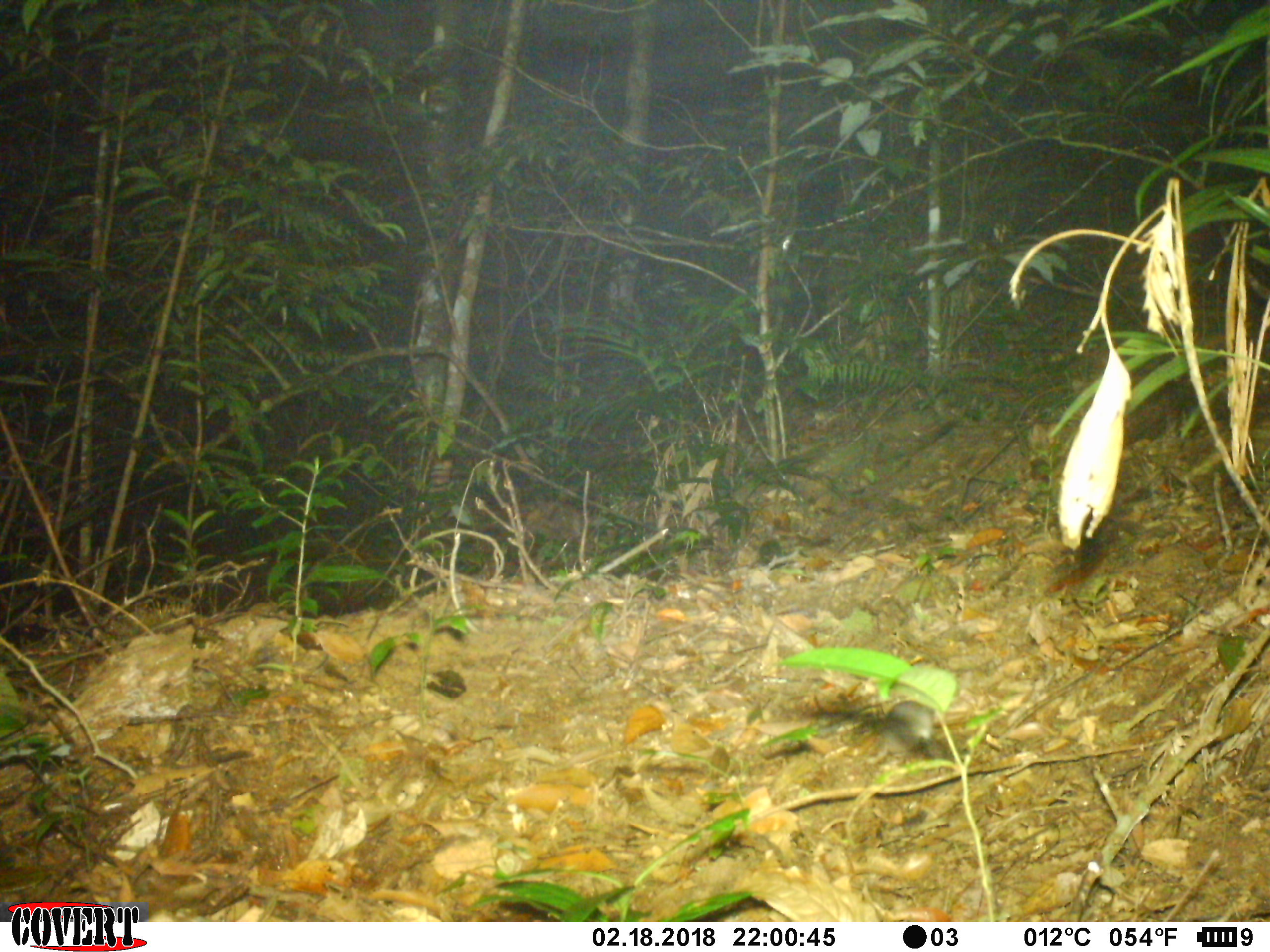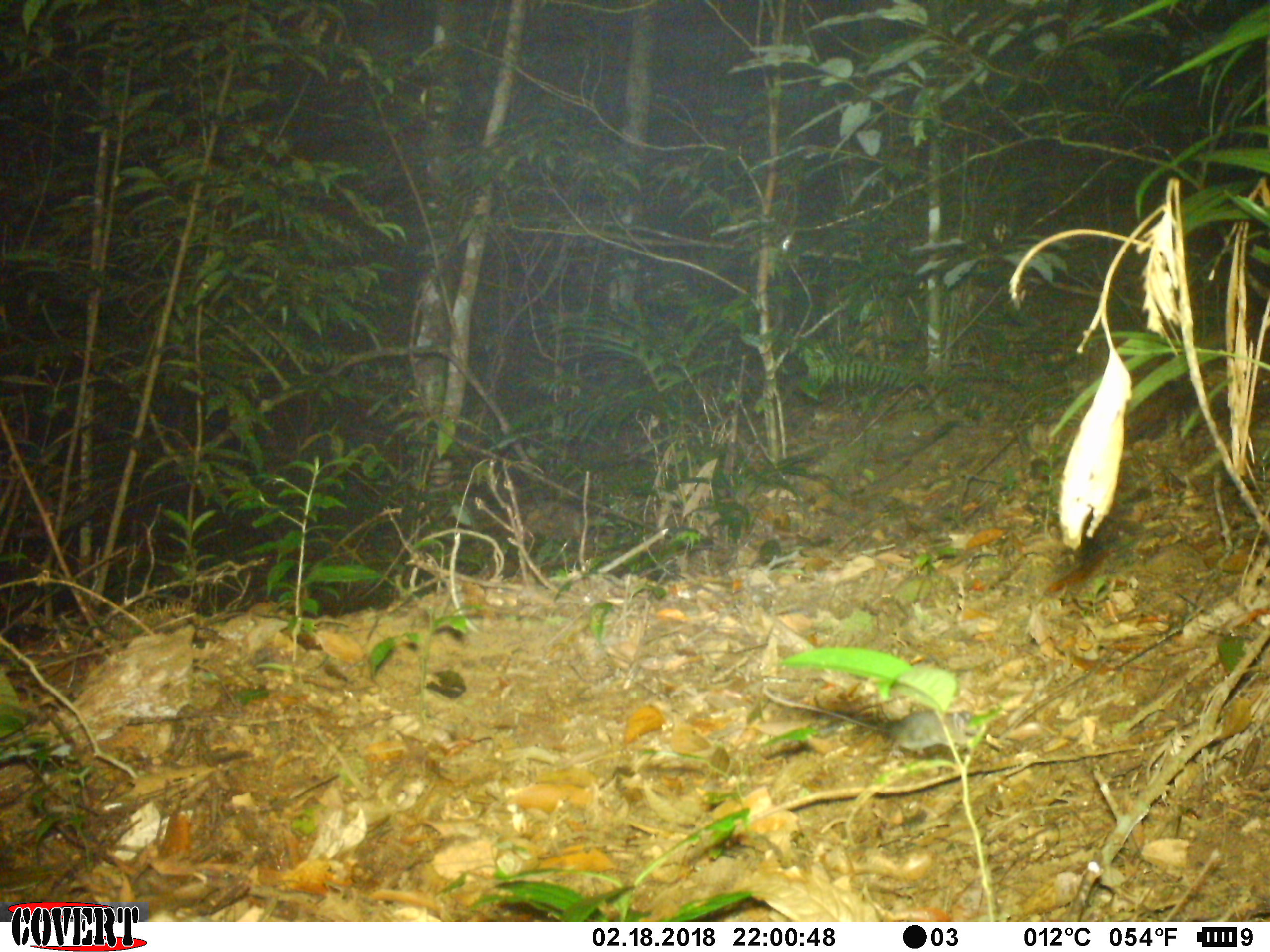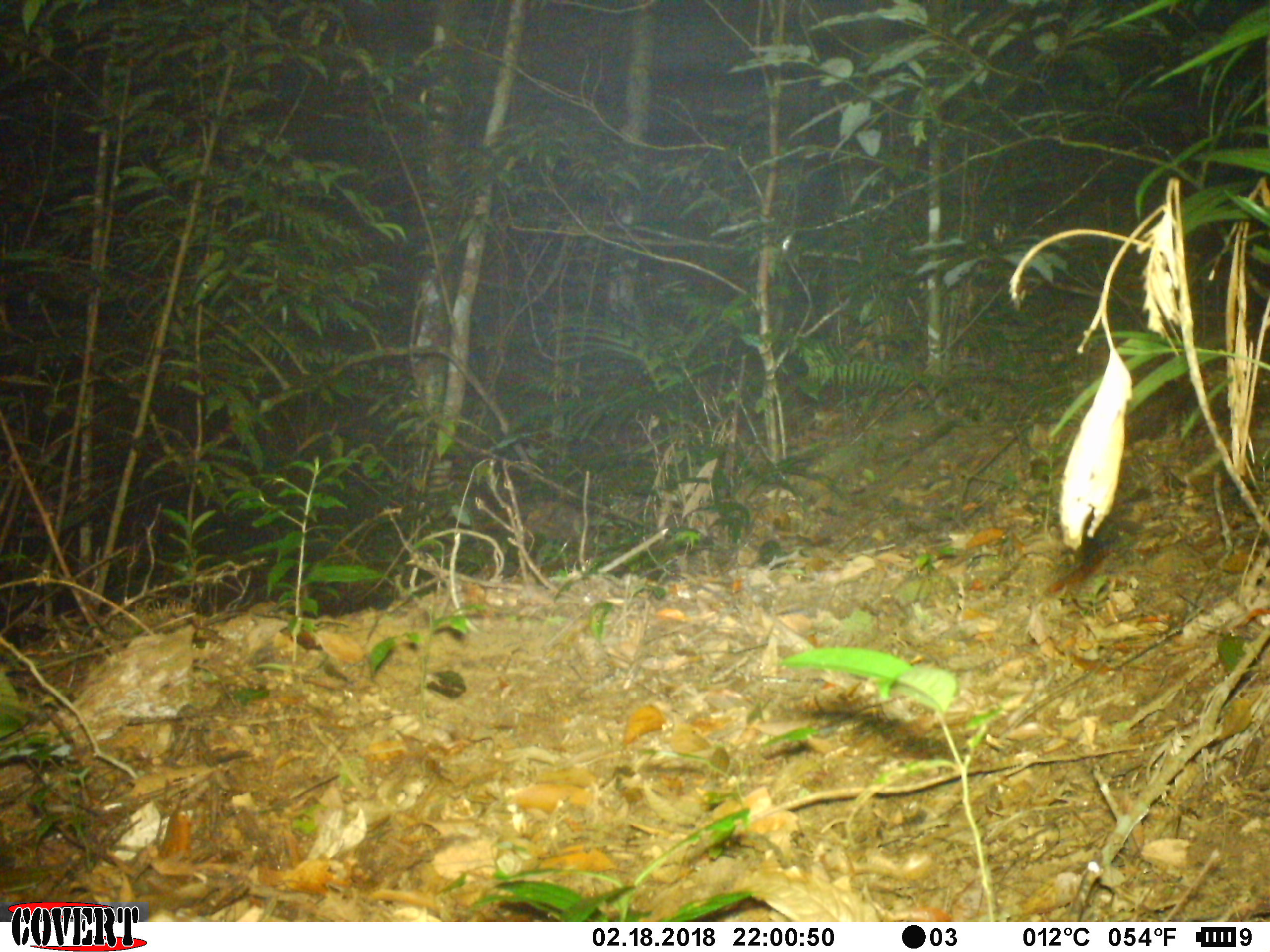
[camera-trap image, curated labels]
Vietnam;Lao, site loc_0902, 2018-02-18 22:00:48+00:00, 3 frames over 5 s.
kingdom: Animalia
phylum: Chordata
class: Mammalia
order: Rodentia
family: Muridae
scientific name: Muridae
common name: old-world mice and rats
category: unidentified murid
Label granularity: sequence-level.